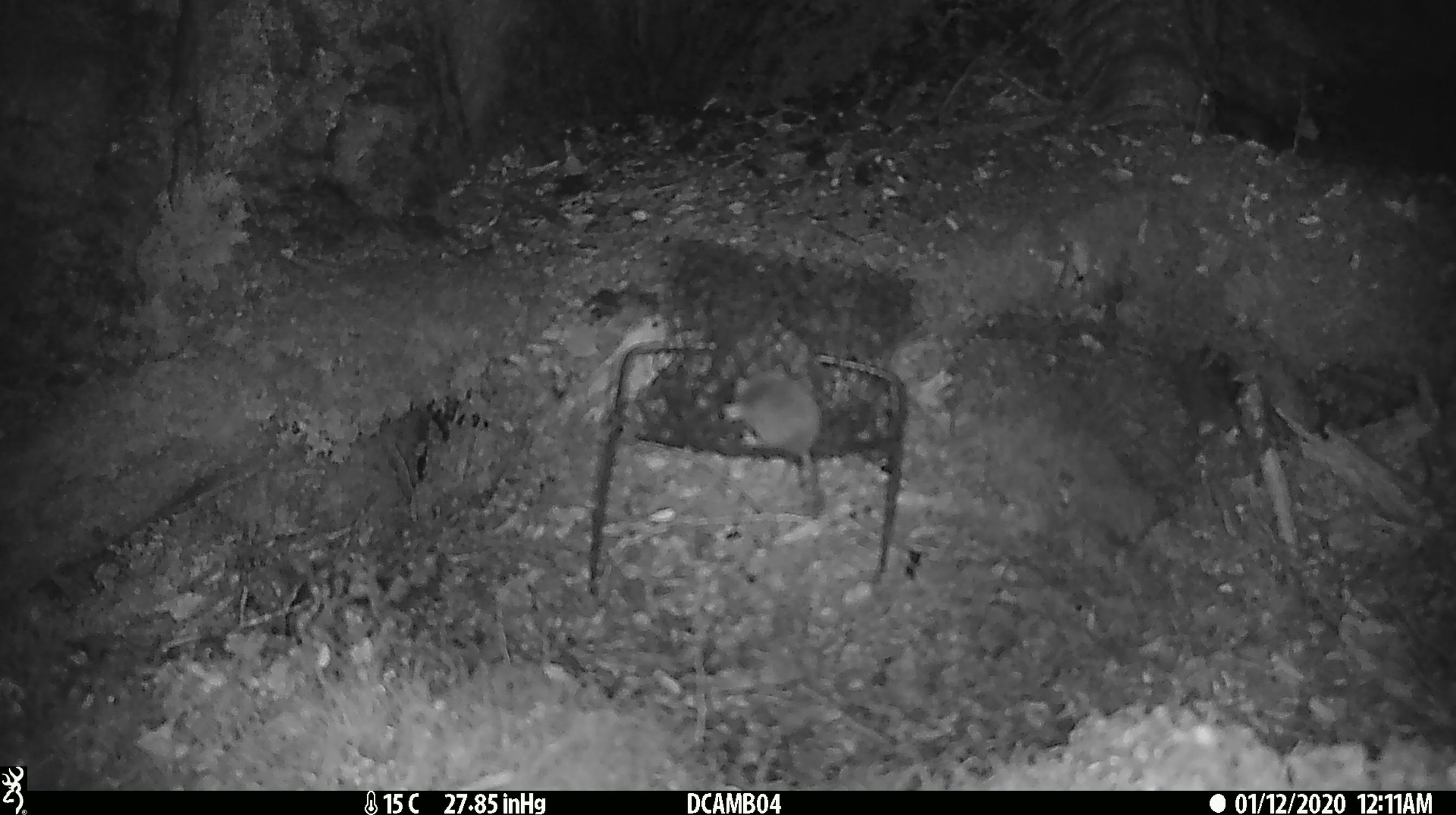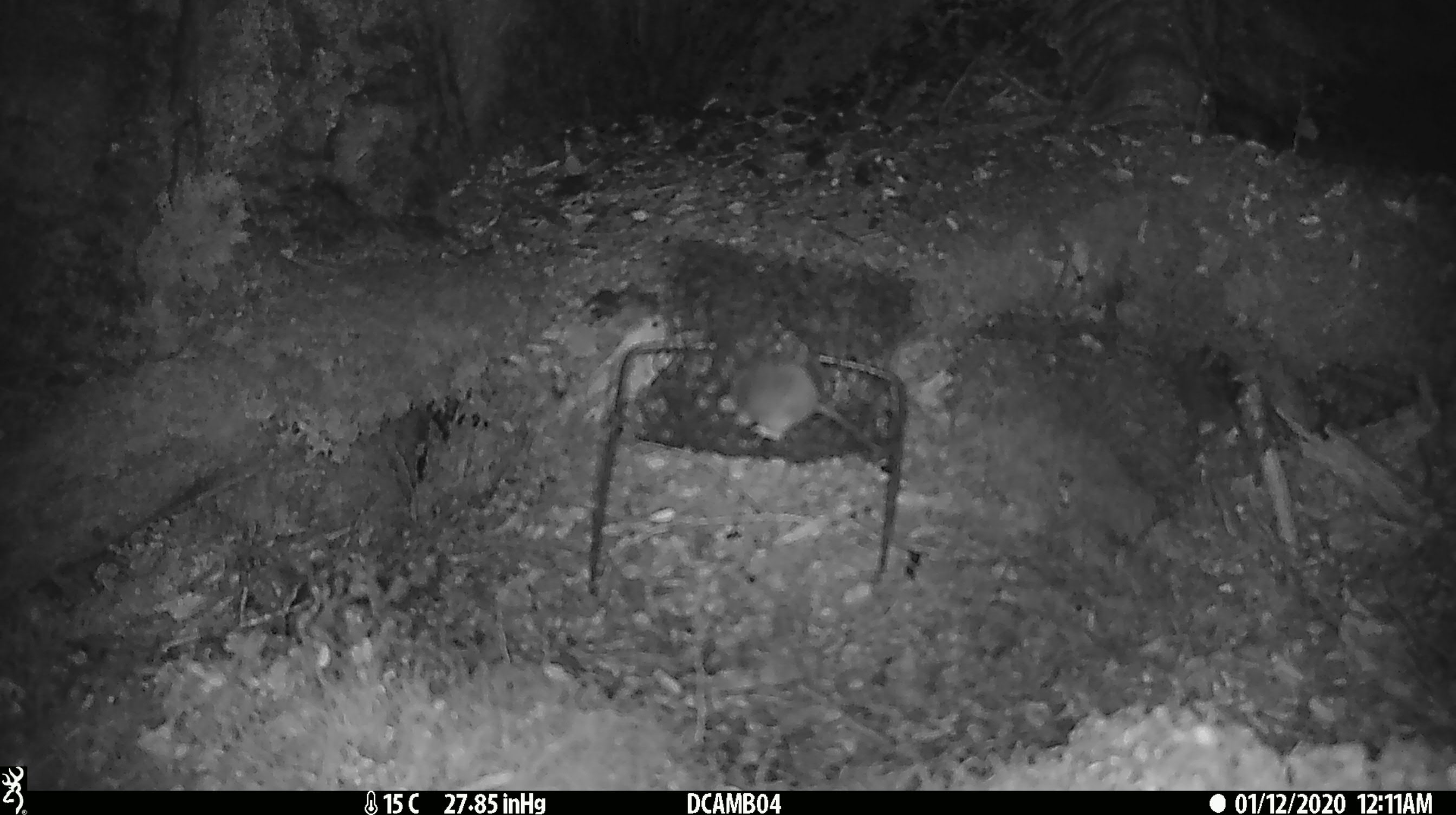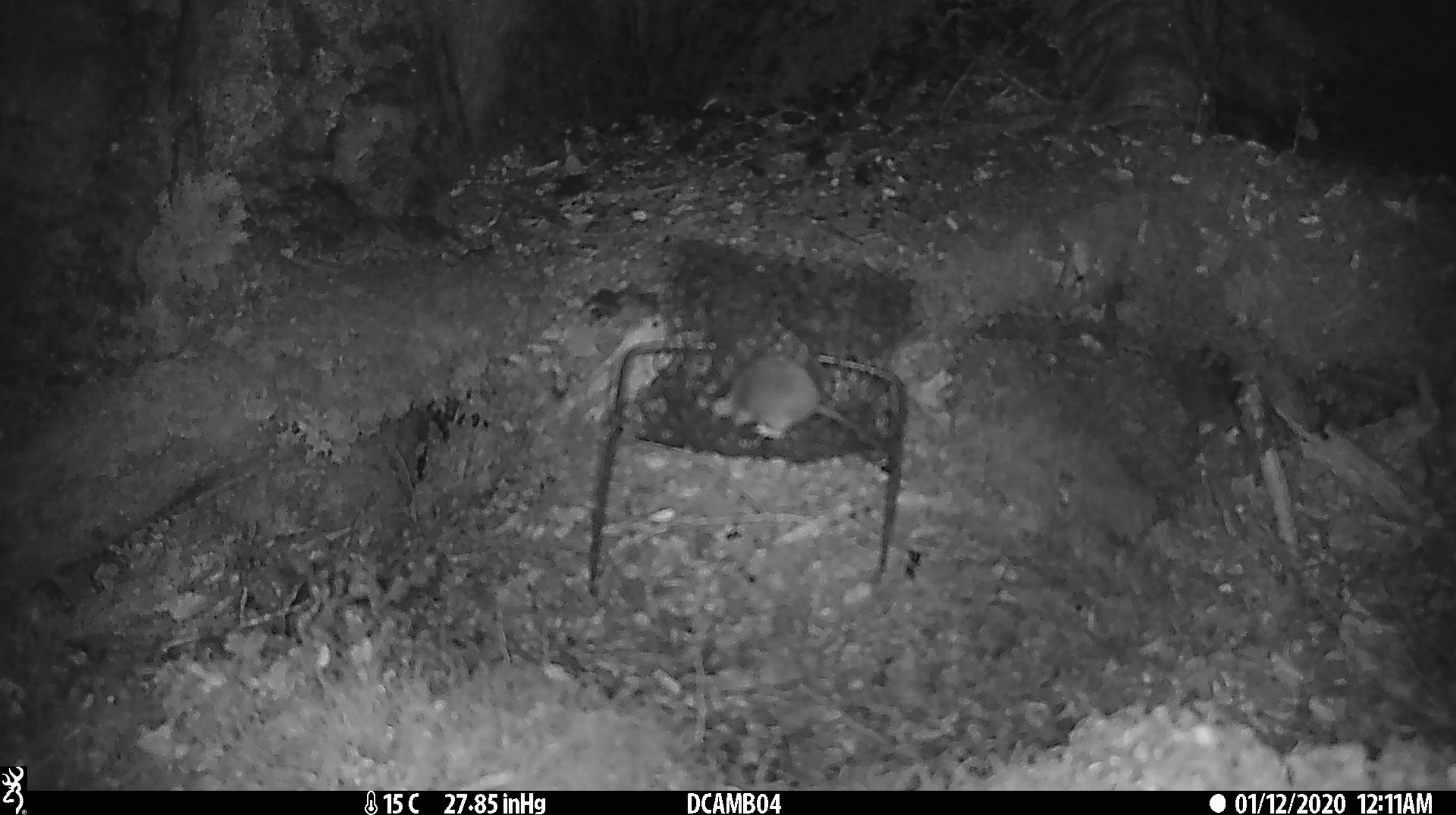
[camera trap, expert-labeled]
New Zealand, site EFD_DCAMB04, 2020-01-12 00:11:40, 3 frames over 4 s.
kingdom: Animalia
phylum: Chordata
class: Mammalia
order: Rodentia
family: Muridae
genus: Mus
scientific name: Mus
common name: mouse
Mouse (Mus).